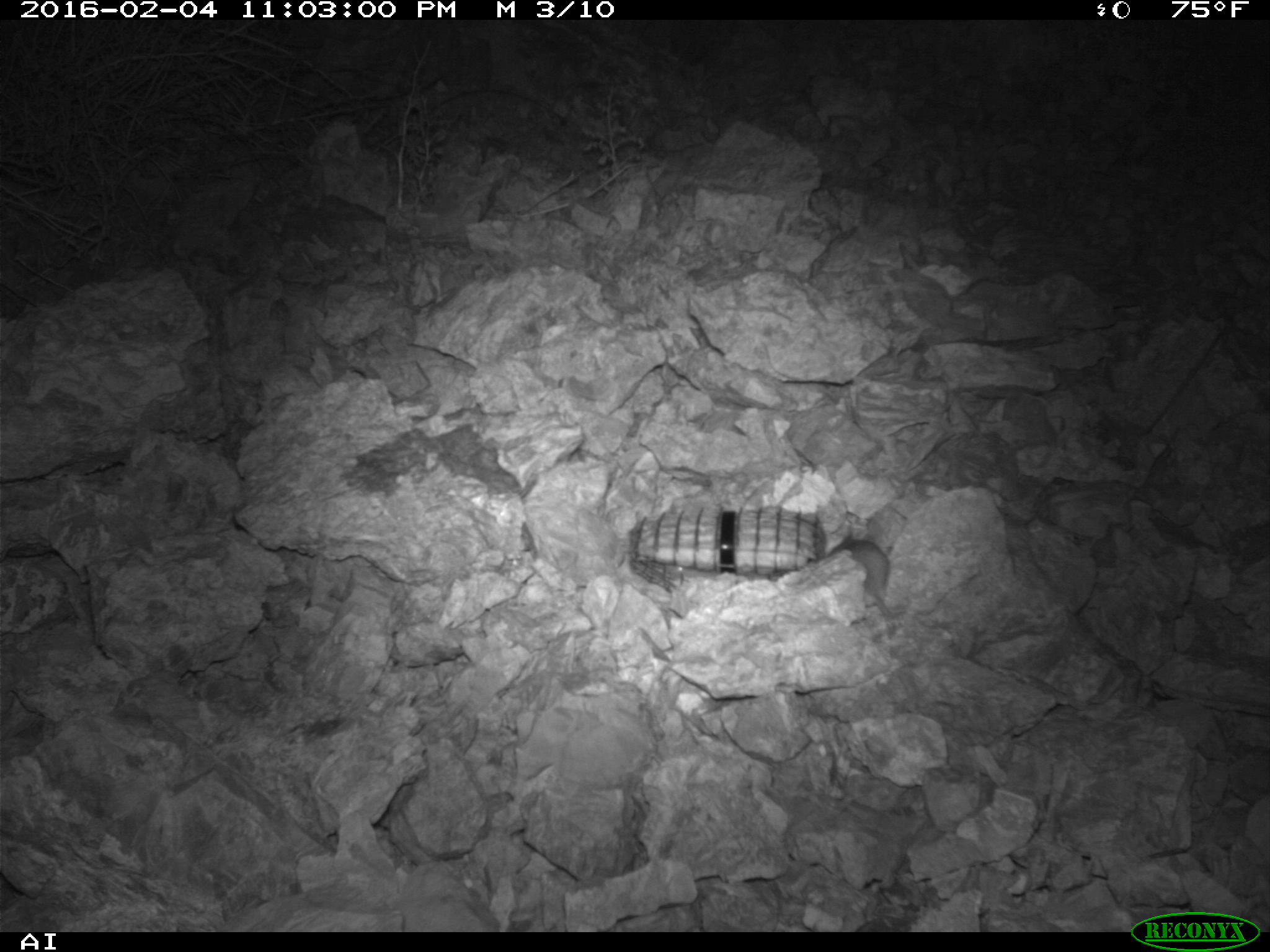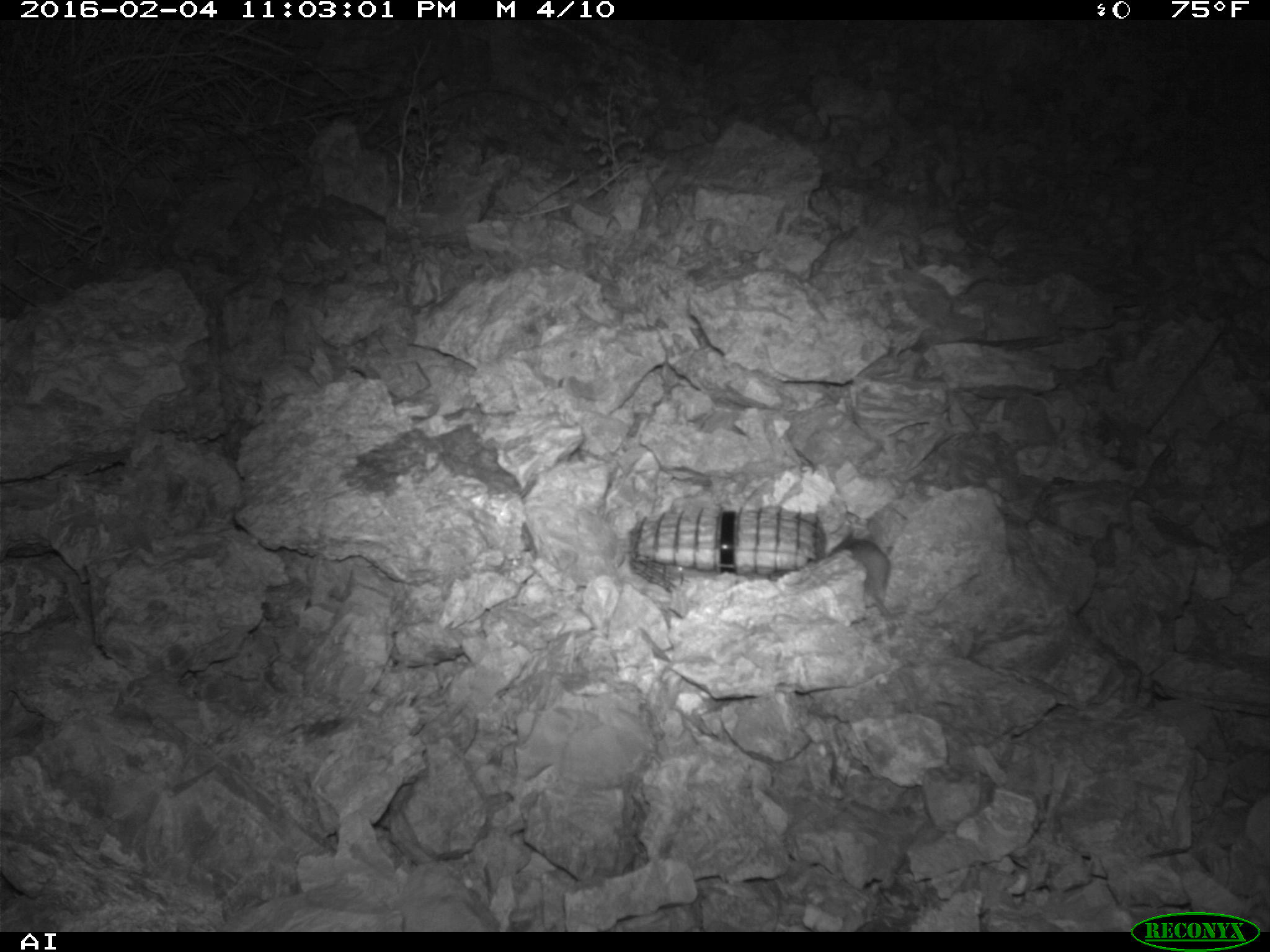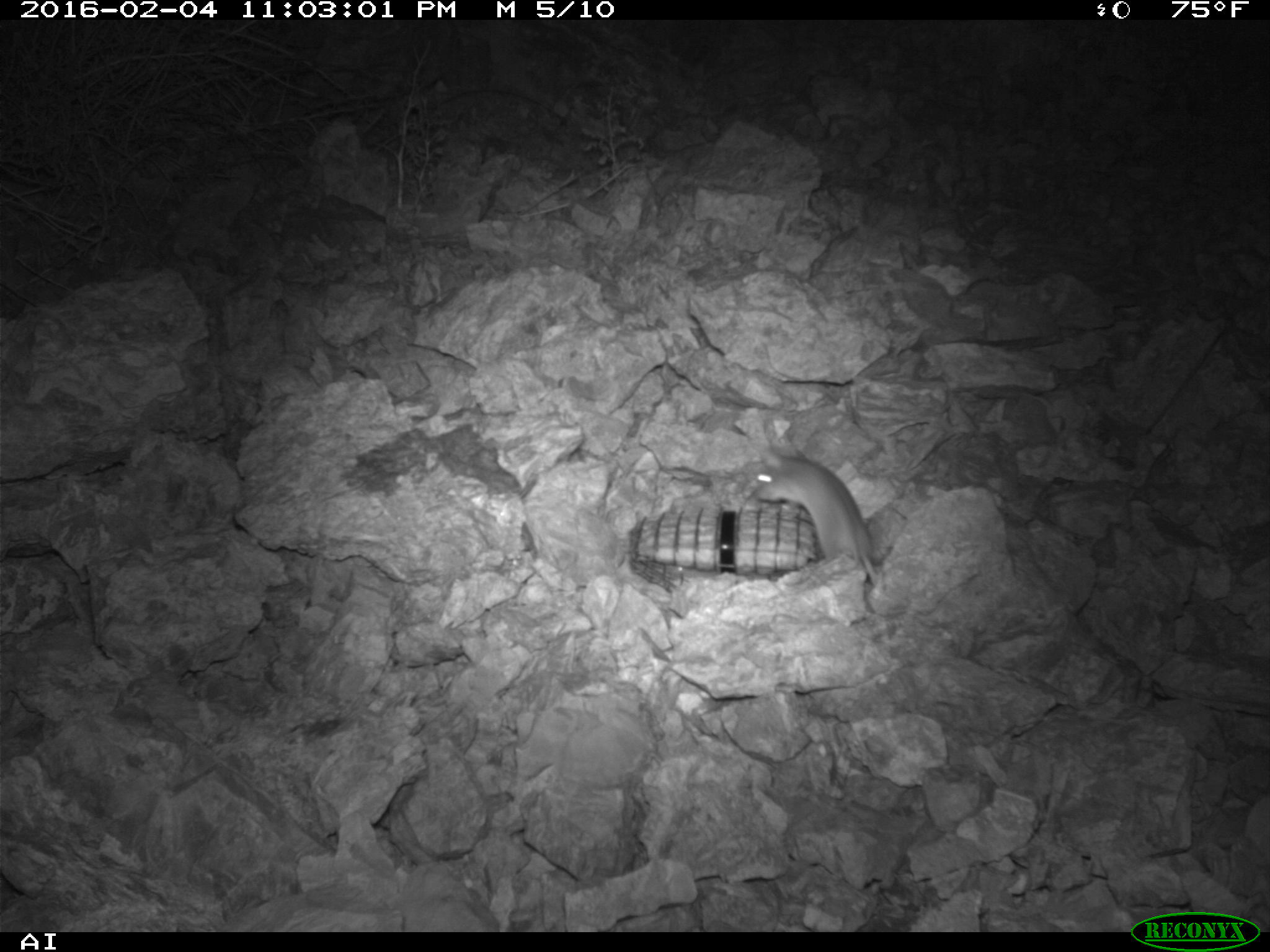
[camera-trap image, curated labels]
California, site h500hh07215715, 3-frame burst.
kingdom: Animalia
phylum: Chordata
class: Mammalia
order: Rodentia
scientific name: Rodentia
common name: rodent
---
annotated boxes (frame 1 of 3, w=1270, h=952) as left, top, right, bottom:
rodent: 822, 538, 899, 623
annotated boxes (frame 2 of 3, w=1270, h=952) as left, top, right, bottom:
rodent: 826, 531, 905, 620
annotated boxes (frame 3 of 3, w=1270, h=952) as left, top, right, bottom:
rodent: 755, 446, 876, 584